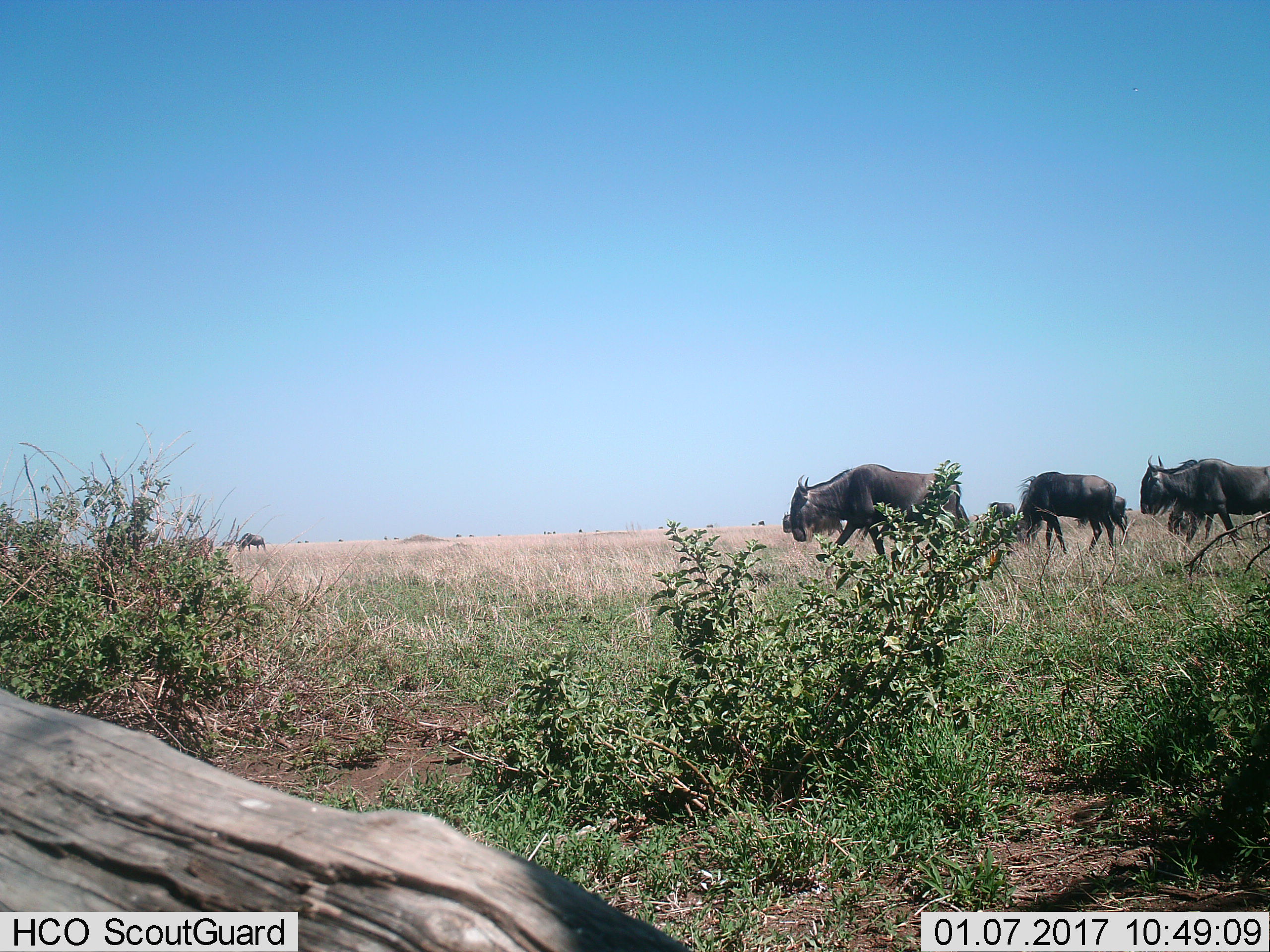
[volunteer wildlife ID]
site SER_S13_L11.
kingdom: Animalia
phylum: Chordata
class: Mammalia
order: Artiodactyla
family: Bovidae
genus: Connochaetes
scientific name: Connochaetes taurinus taurinus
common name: blue wildebeest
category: wildebeestblue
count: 8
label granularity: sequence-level